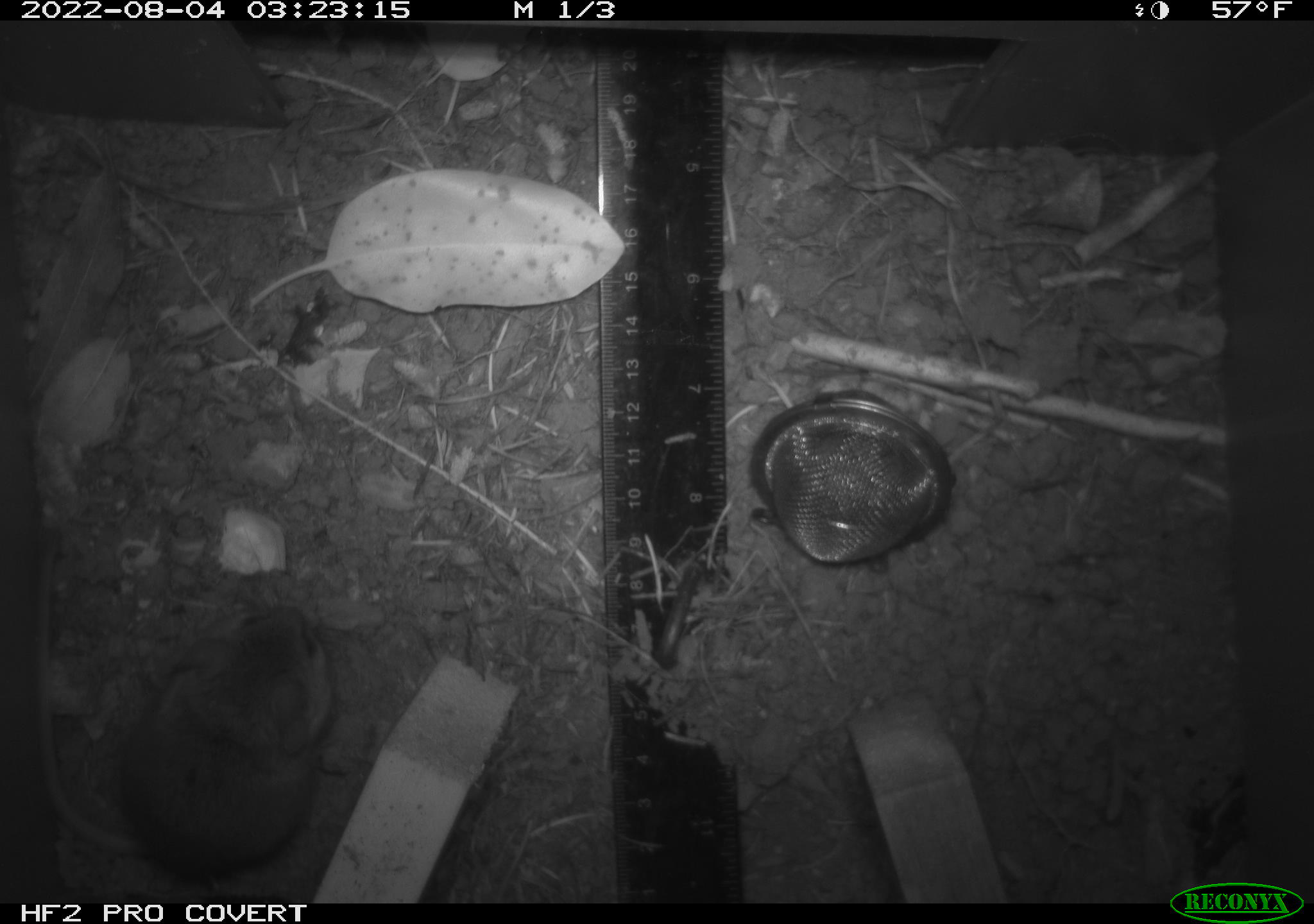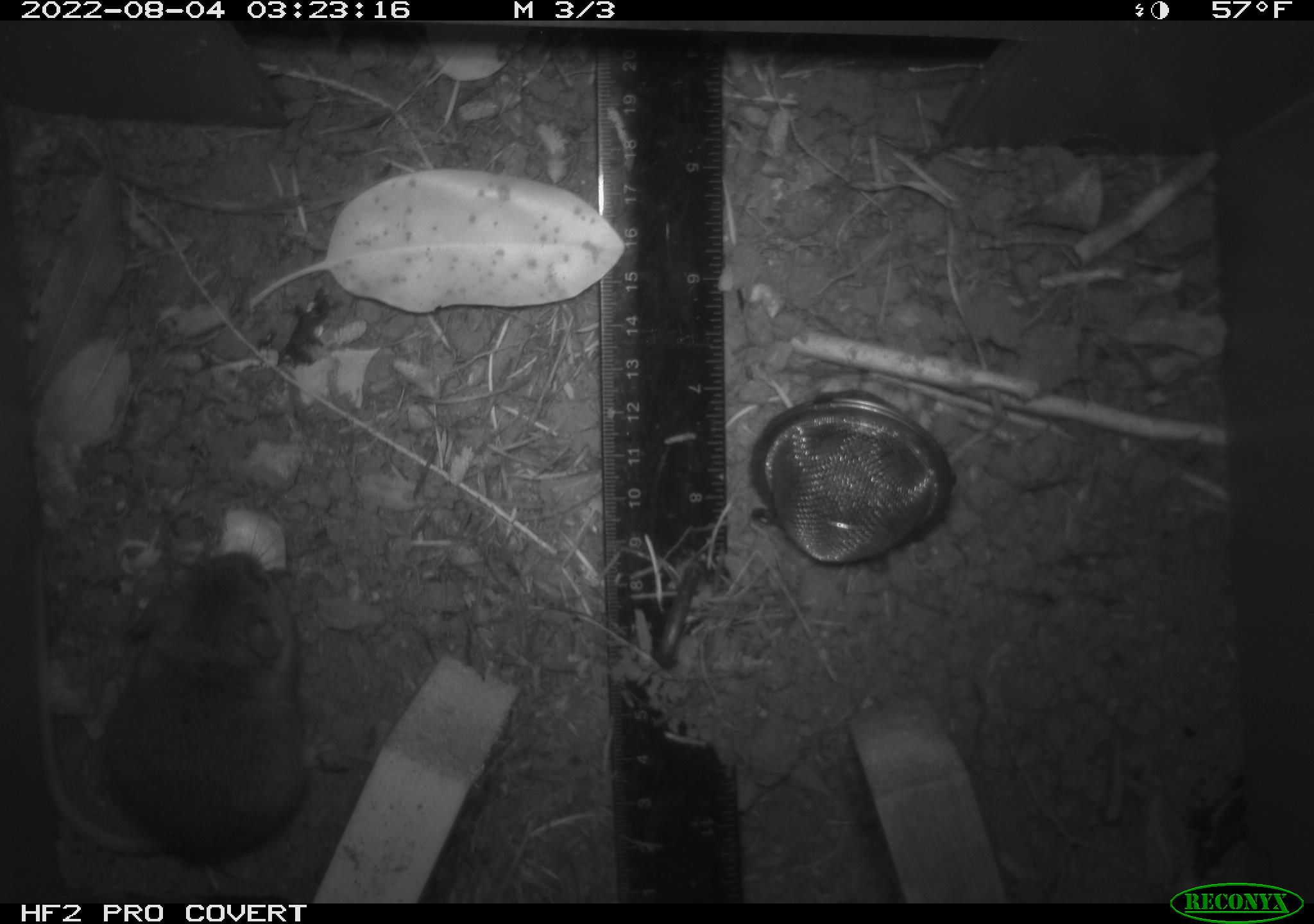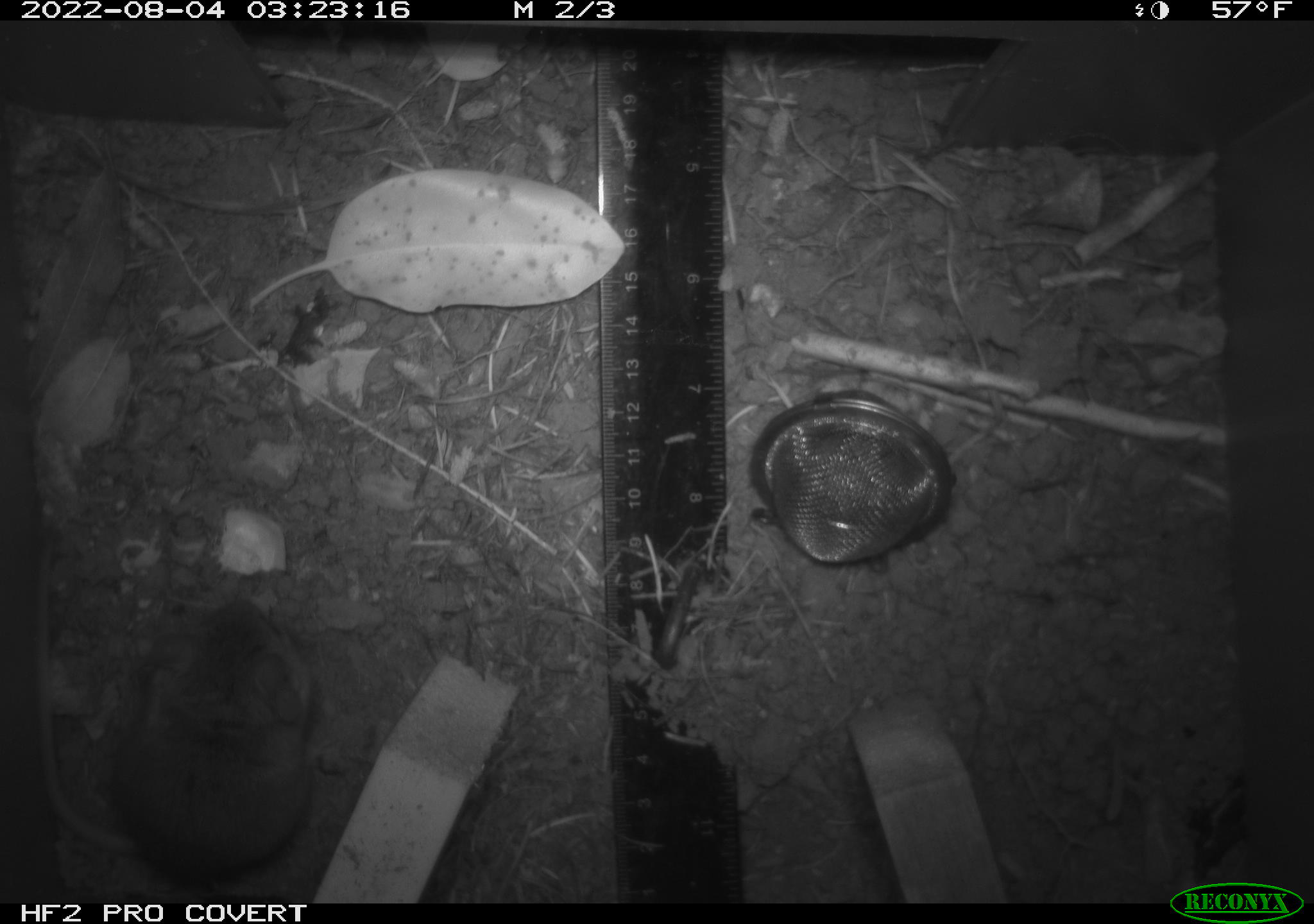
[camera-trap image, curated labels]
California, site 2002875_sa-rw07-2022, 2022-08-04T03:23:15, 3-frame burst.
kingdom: Animalia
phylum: Chordata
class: Mammalia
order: Rodentia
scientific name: Rodentia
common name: mouse species